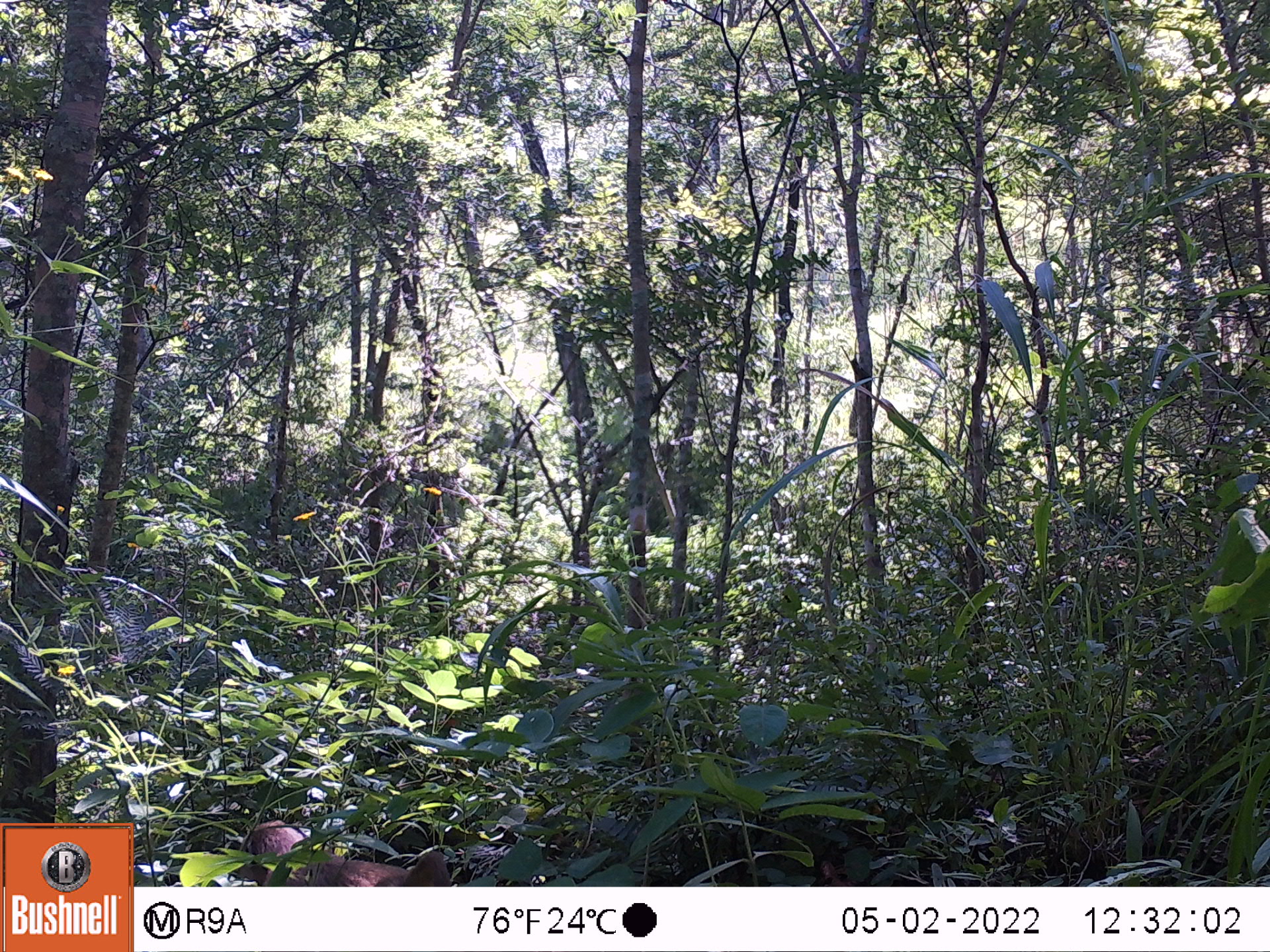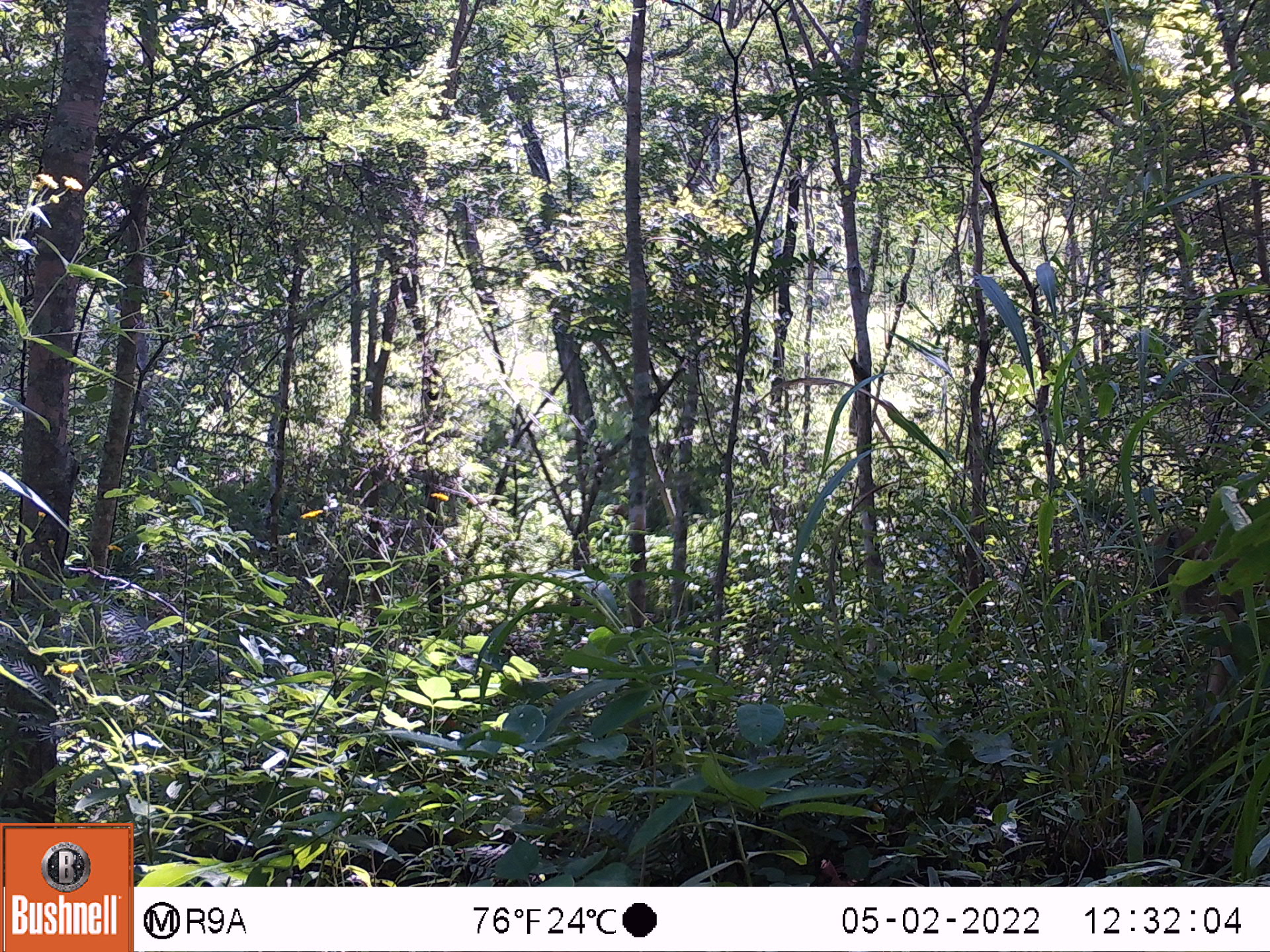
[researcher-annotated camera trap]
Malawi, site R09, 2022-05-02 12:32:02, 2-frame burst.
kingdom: Animalia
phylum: Chordata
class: Mammalia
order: Primates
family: Cercopithecidae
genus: Papio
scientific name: Papio cynocephalus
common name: yellow baboon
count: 1